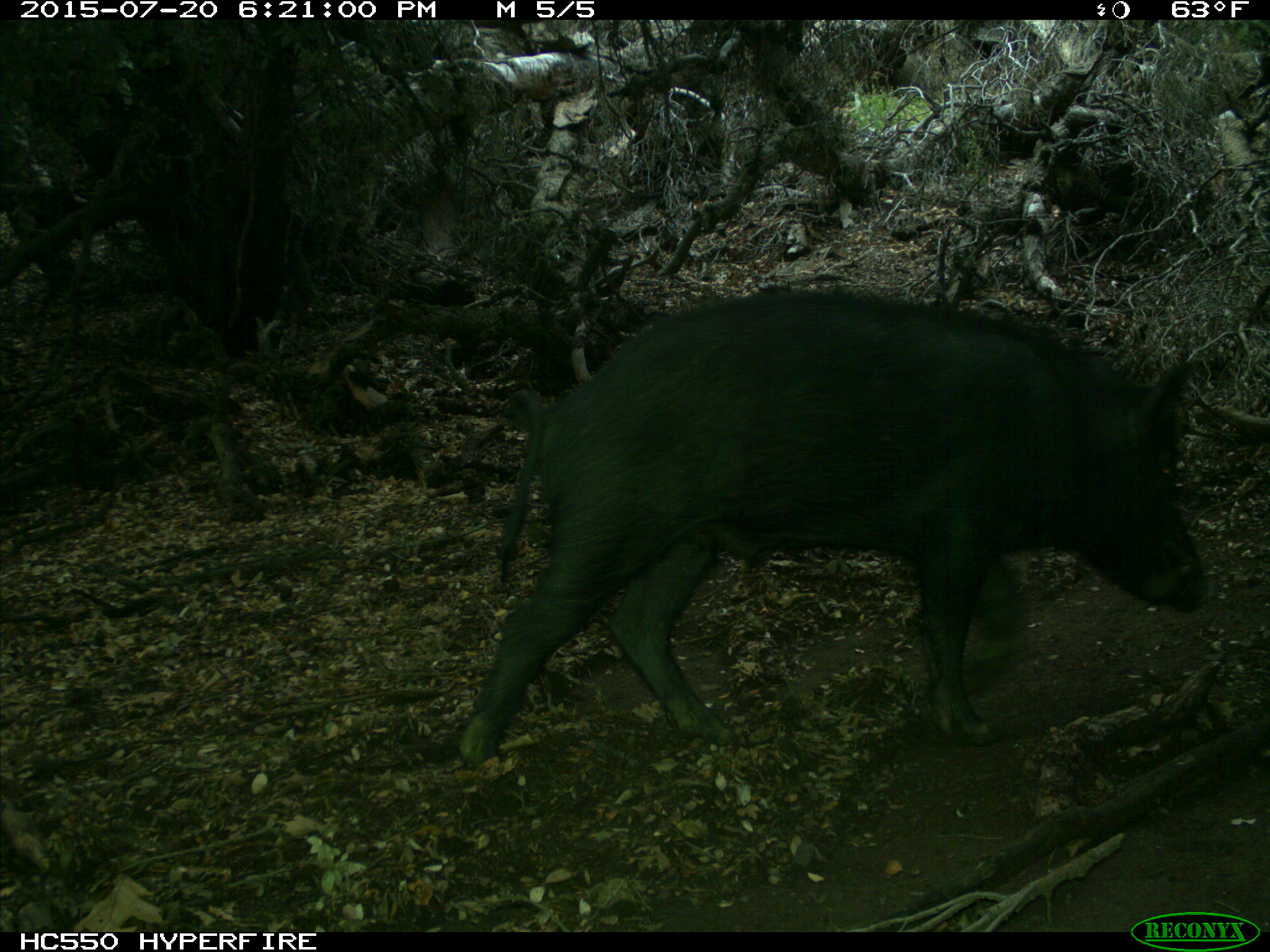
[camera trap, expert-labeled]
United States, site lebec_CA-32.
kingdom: Animalia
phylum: Chordata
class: Mammalia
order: Artiodactyla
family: Suidae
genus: Sus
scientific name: Sus scrofa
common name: wild boar